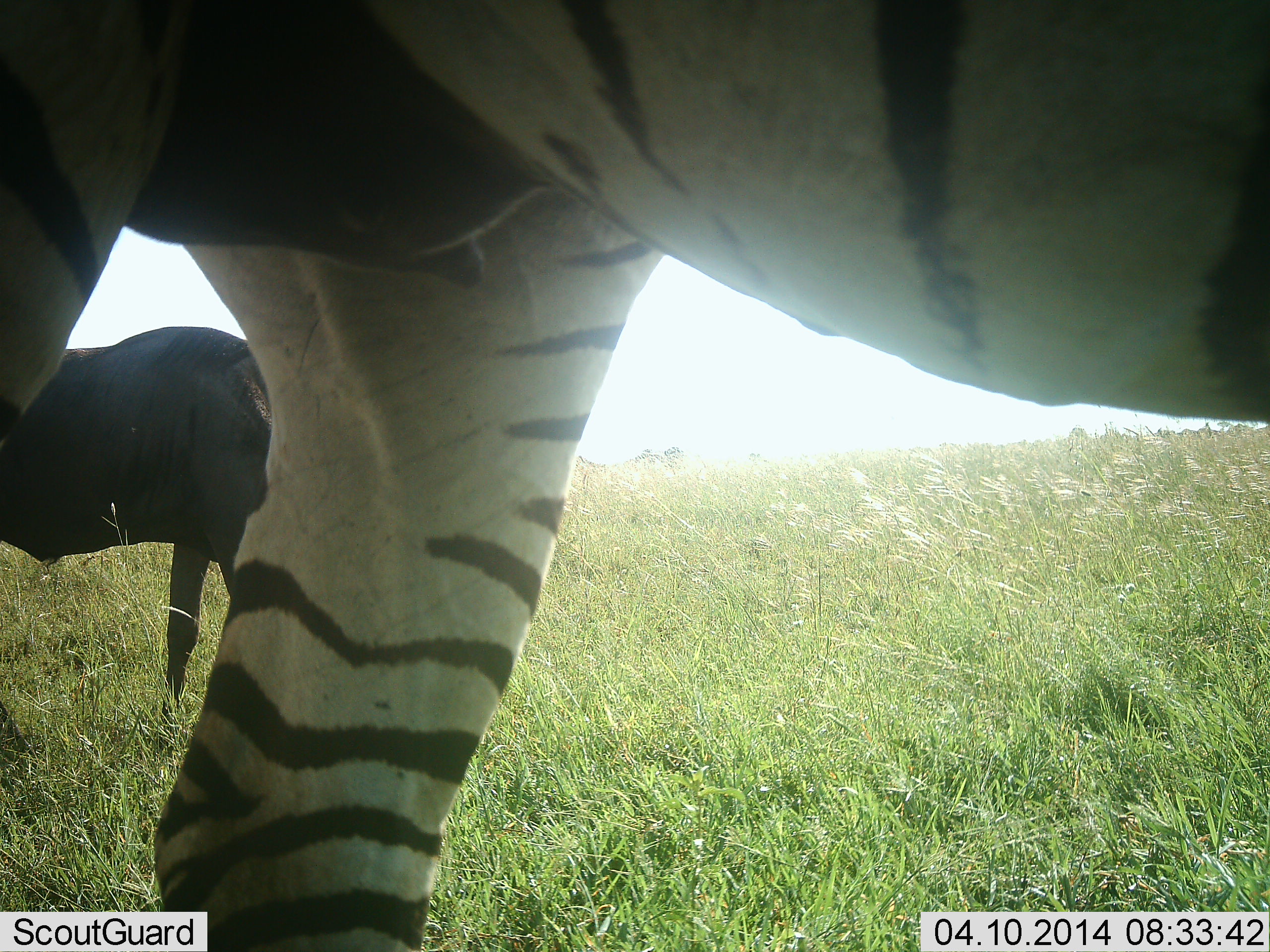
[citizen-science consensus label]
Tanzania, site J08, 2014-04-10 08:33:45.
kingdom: Animalia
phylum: Chordata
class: Mammalia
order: Artiodactyla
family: Bovidae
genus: Connochaetes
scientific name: Connochaetes taurinus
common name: blue wildebeest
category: wildebeest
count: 1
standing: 90%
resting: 0%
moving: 10%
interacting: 0%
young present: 0%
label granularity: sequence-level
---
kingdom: Animalia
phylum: Chordata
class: Mammalia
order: Perissodactyla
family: Equidae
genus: Equus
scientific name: Equus quagga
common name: plains zebra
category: zebra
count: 1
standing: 92%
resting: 0%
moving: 8%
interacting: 0%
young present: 0%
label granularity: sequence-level